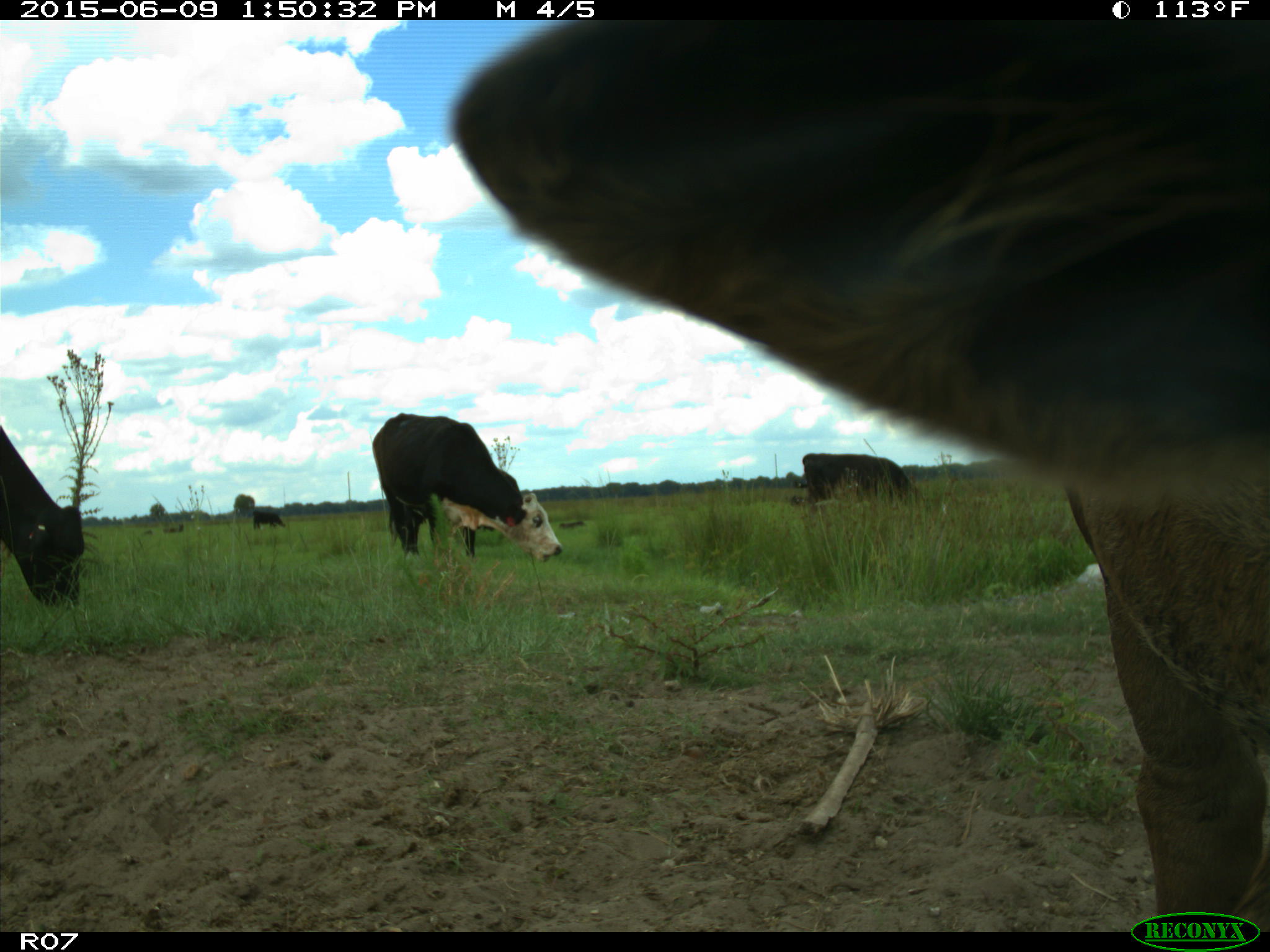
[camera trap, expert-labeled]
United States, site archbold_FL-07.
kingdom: Animalia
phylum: Chordata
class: Mammalia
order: Artiodactyla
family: Bovidae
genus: Bos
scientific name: Bos taurus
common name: domestic cow